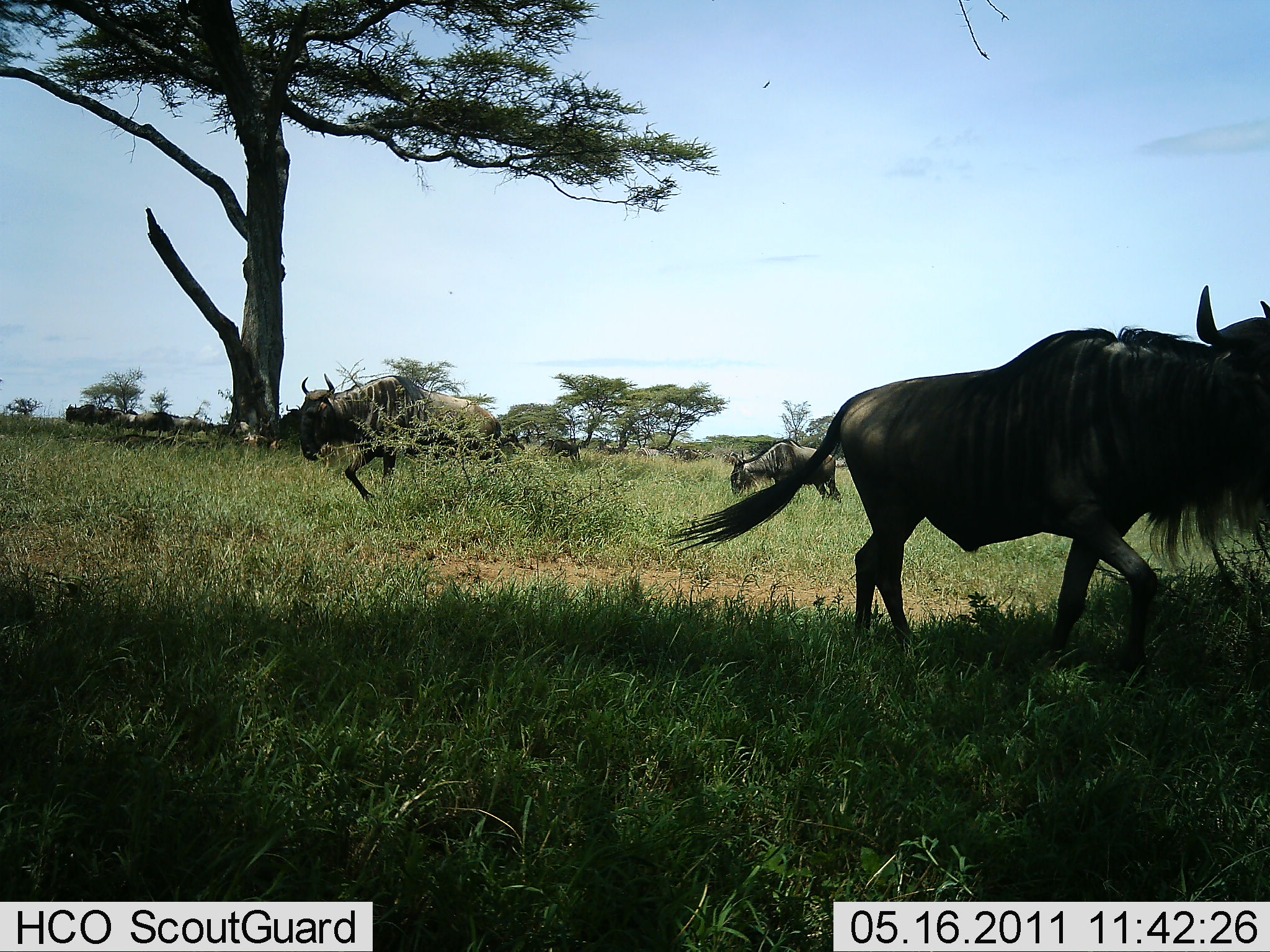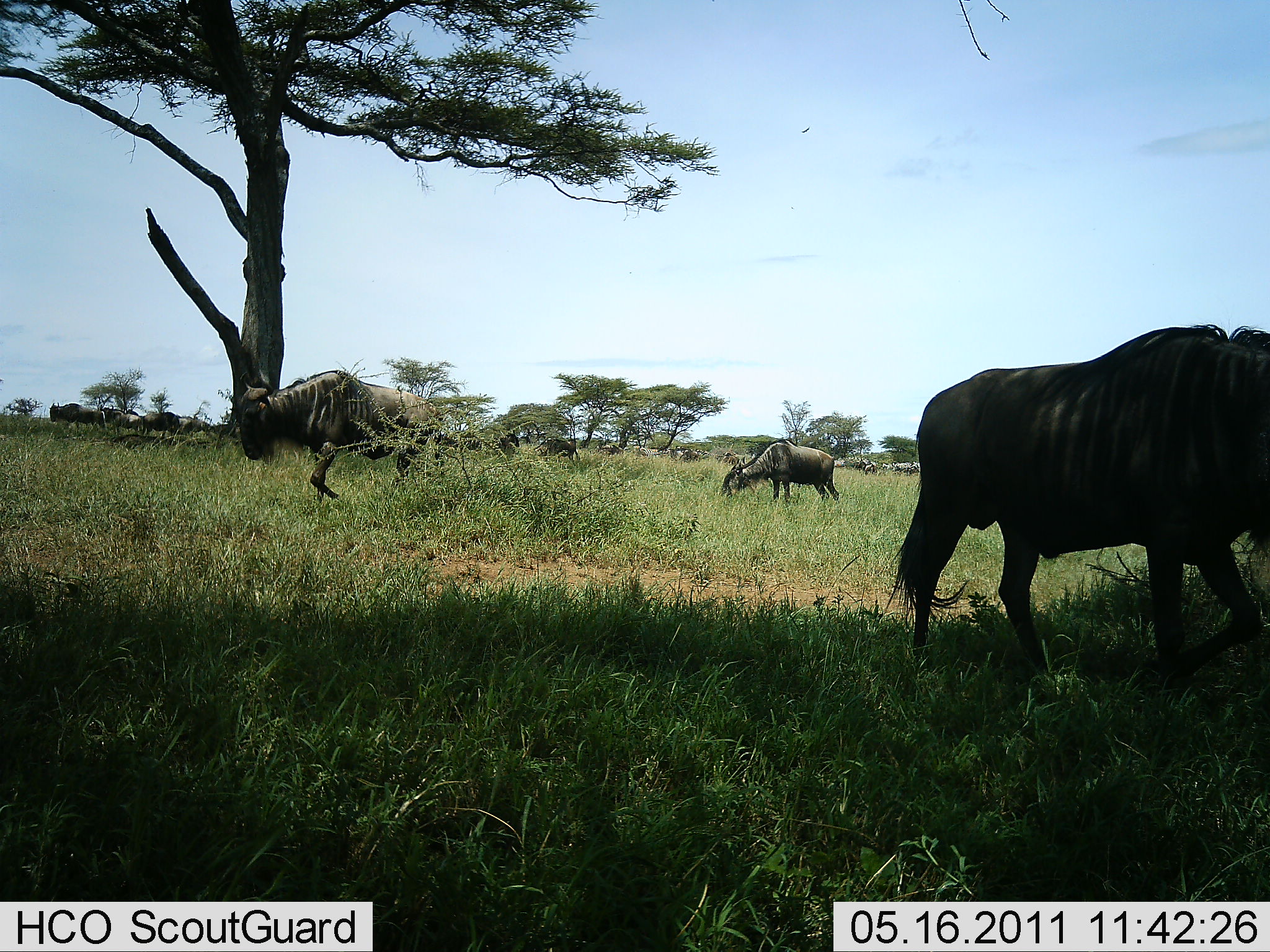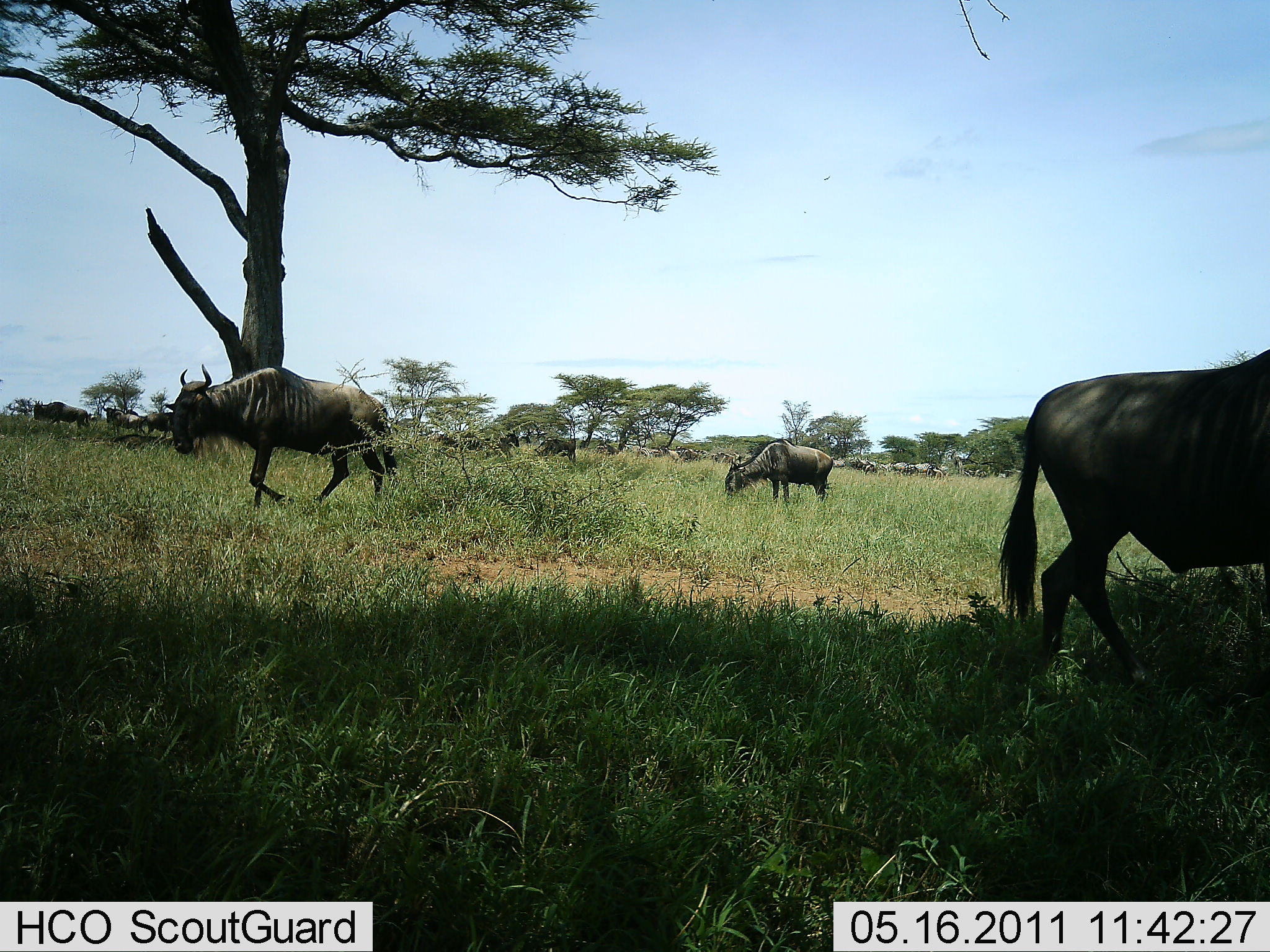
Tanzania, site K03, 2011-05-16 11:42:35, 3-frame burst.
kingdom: Animalia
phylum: Chordata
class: Mammalia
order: Artiodactyla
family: Bovidae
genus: Connochaetes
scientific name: Connochaetes taurinus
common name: blue wildebeest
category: wildebeest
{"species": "wildebeest (blue wildebeest) (Connochaetes taurinus)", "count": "11-50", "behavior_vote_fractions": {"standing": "30%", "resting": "10%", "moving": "90%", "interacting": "0%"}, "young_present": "0%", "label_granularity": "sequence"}